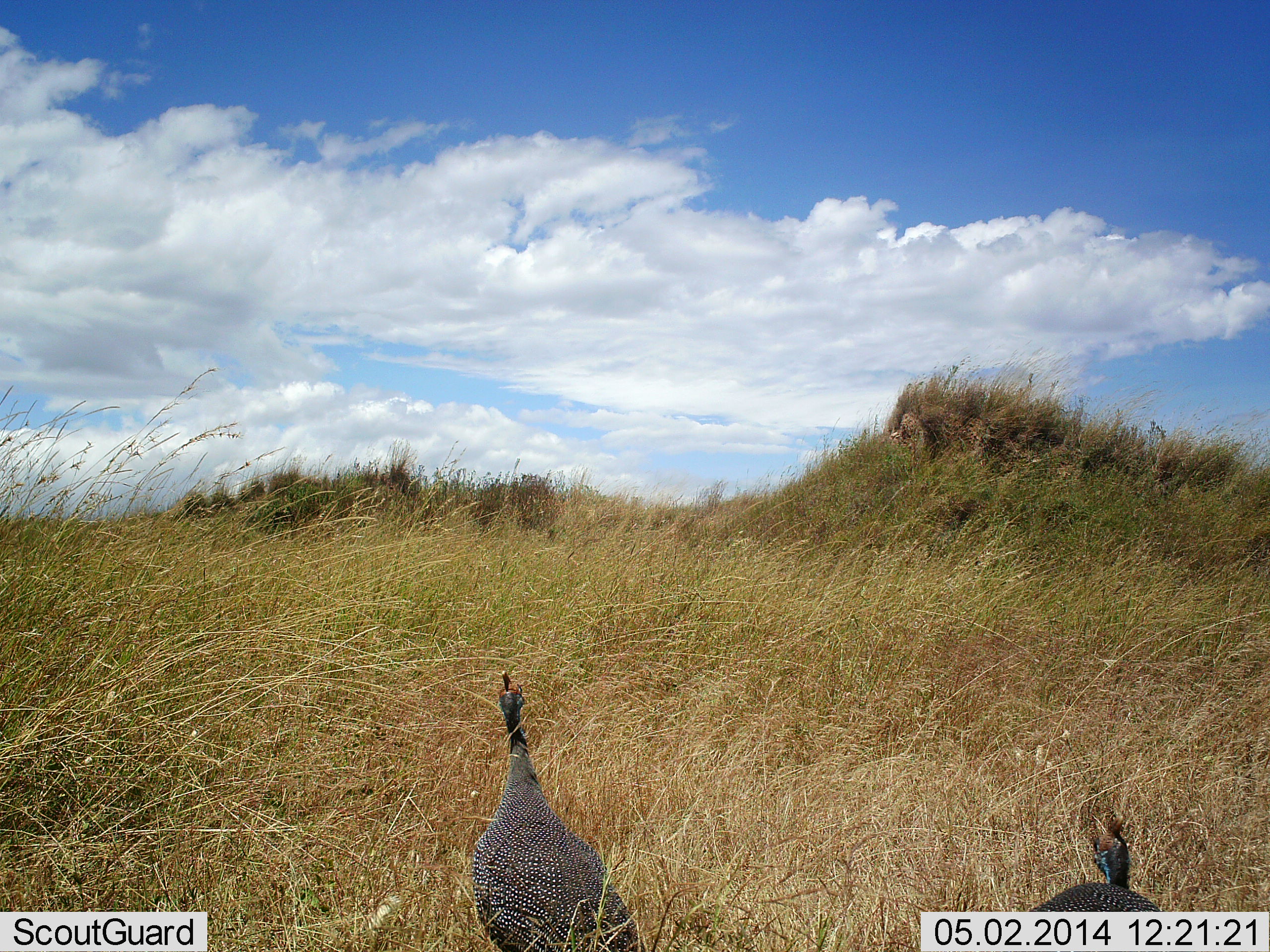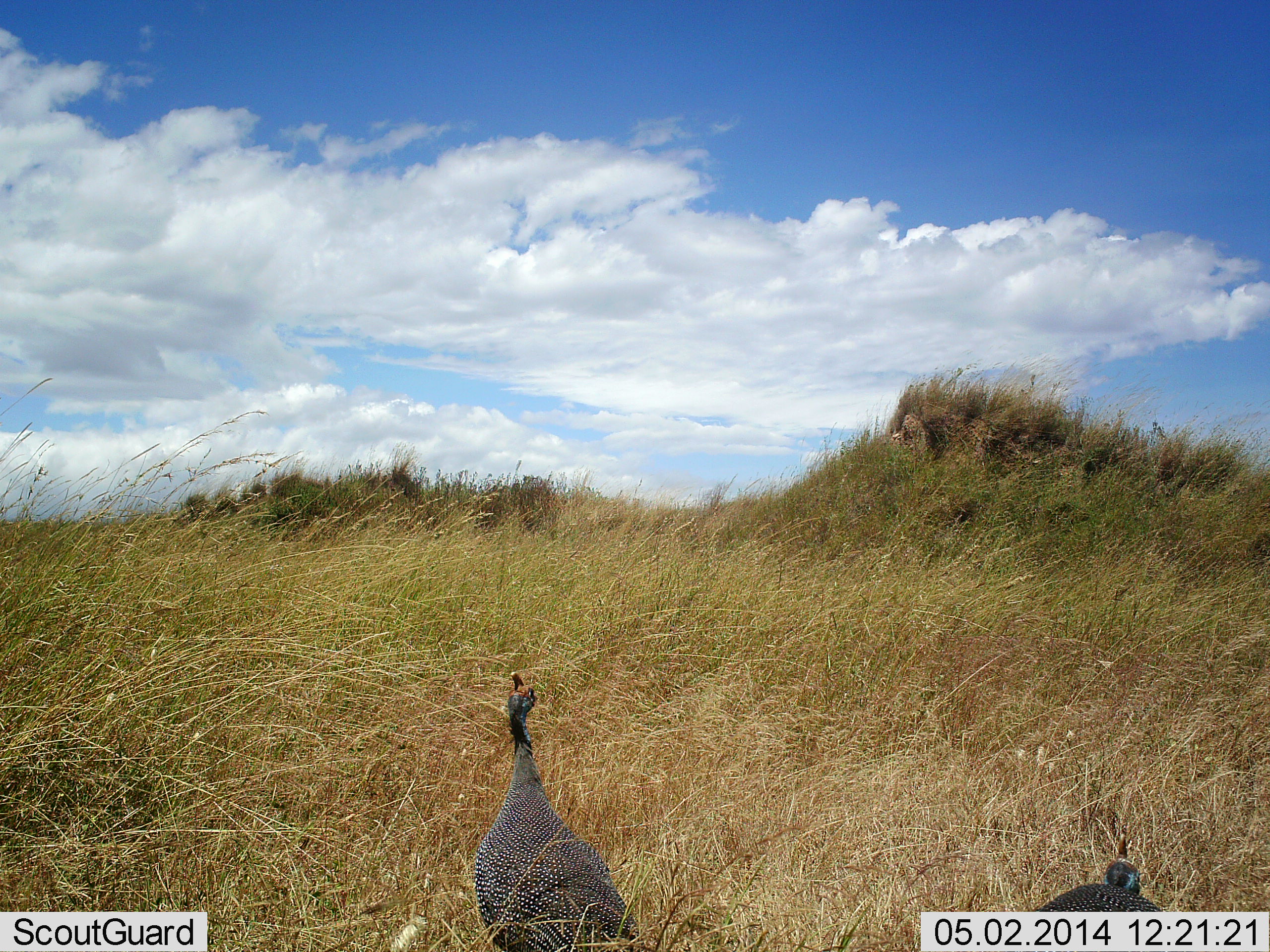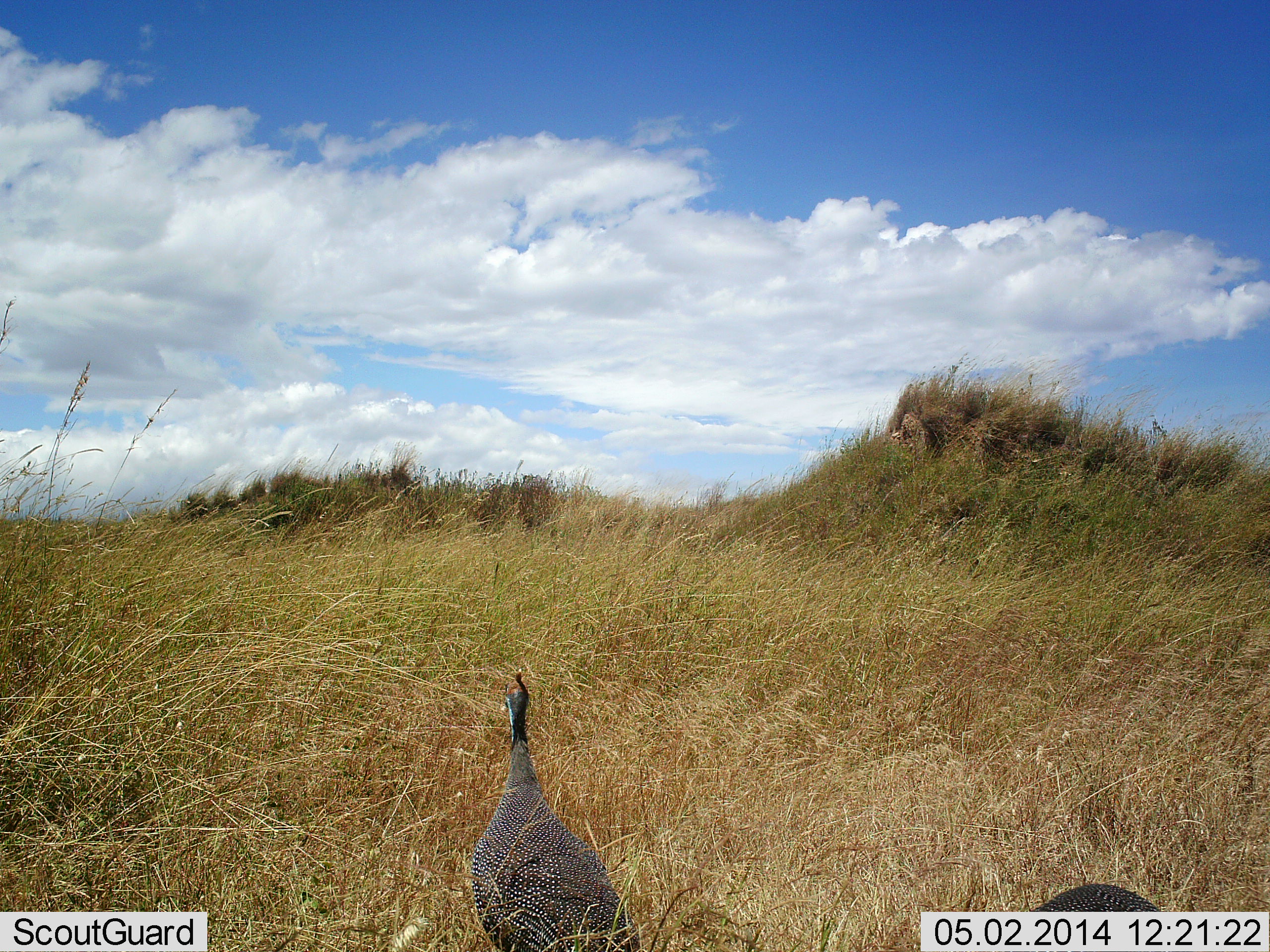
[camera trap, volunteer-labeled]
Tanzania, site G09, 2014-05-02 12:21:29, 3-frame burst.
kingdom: Animalia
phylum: Chordata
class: Aves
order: Galliformes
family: Numididae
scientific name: Numididae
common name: guinea fowl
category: guineafowl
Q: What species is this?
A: Guineafowl (guinea fowl) (Numididae).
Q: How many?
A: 2.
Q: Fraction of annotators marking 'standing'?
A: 90%.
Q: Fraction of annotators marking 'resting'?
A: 0%.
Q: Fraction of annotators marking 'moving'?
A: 10%.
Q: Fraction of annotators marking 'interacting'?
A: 0%.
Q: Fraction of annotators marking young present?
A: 0%.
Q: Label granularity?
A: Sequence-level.